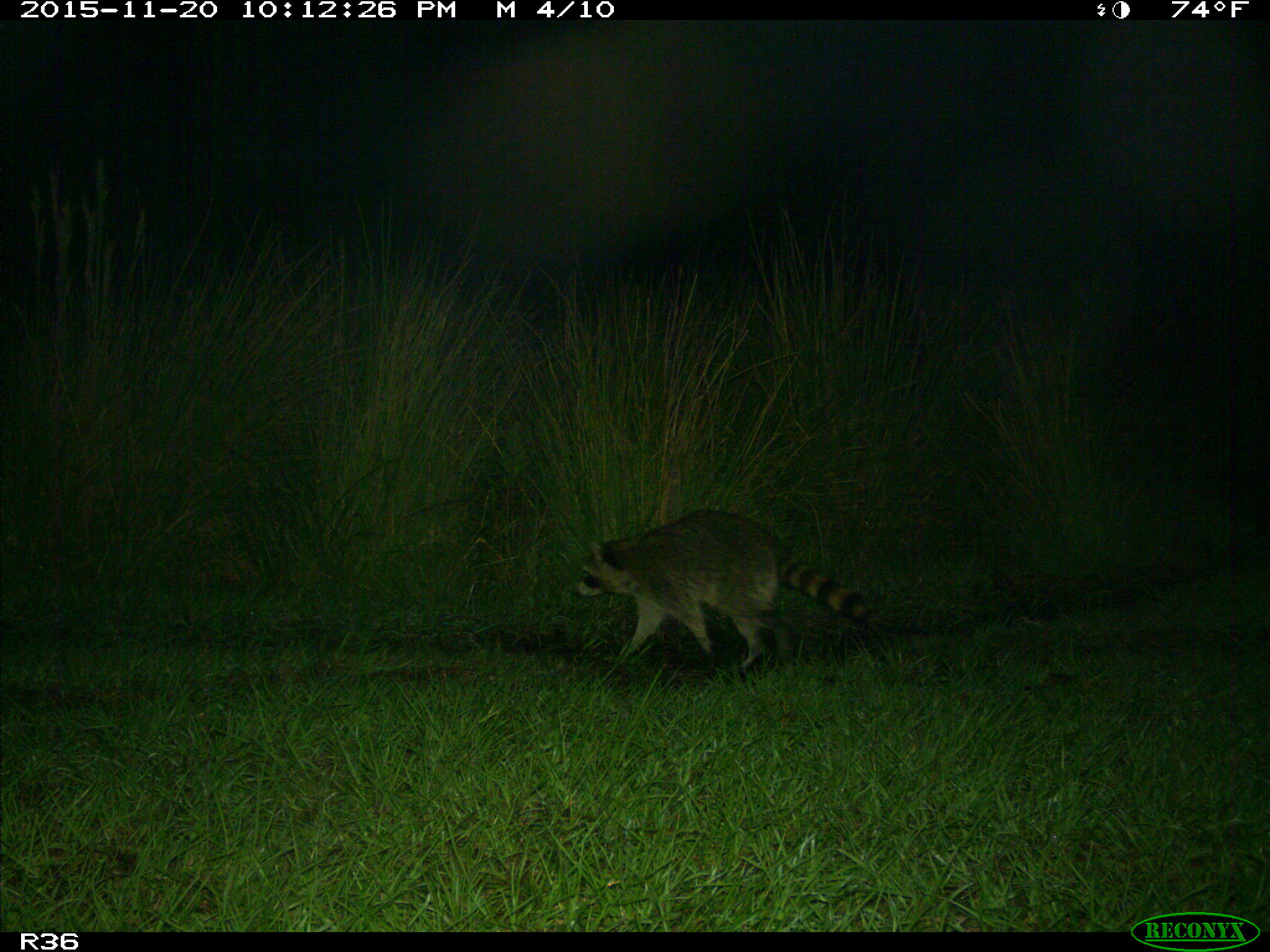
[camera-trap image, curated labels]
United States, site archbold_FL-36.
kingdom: Animalia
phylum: Chordata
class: Mammalia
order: Carnivora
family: Procyonidae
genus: Procyon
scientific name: Procyon lotor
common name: common raccoon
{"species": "Procyon lotor (common raccoon)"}